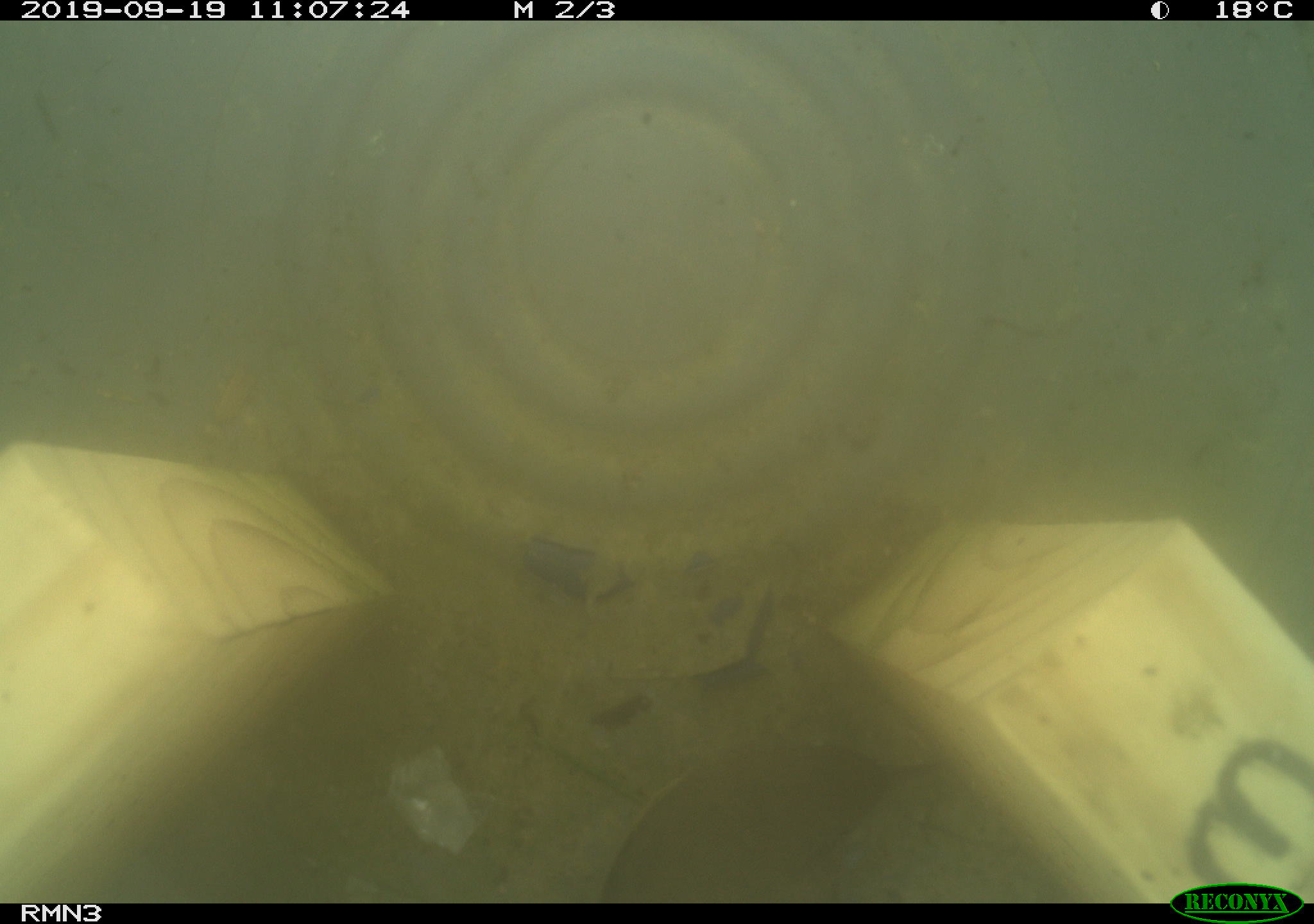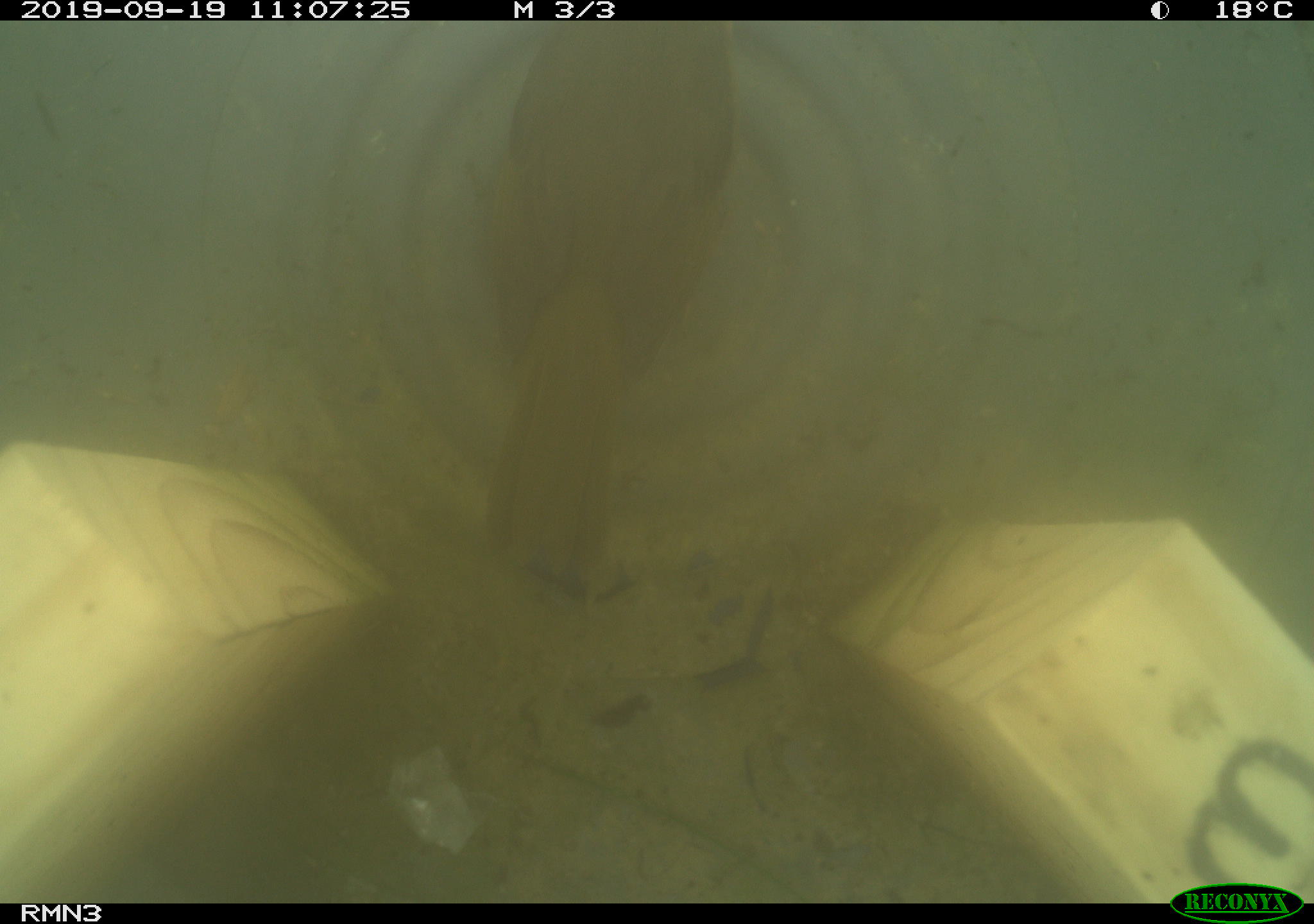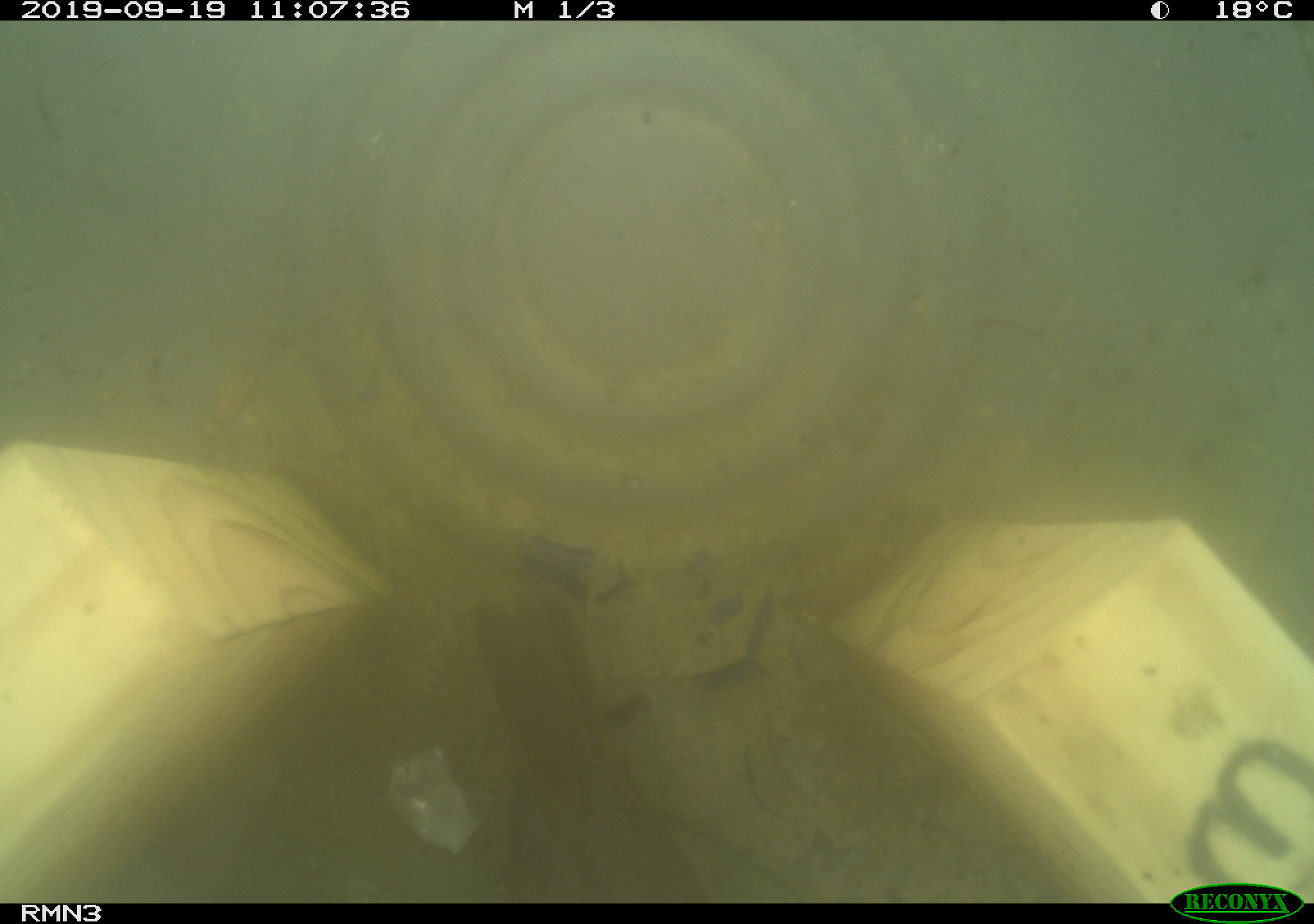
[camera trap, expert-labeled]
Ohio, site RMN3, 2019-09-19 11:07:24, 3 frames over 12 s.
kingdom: Animalia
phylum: Chordata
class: Aves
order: Passeriformes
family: Parulidae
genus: Geothlypis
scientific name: Geothlypis trichas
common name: common yellowthroat